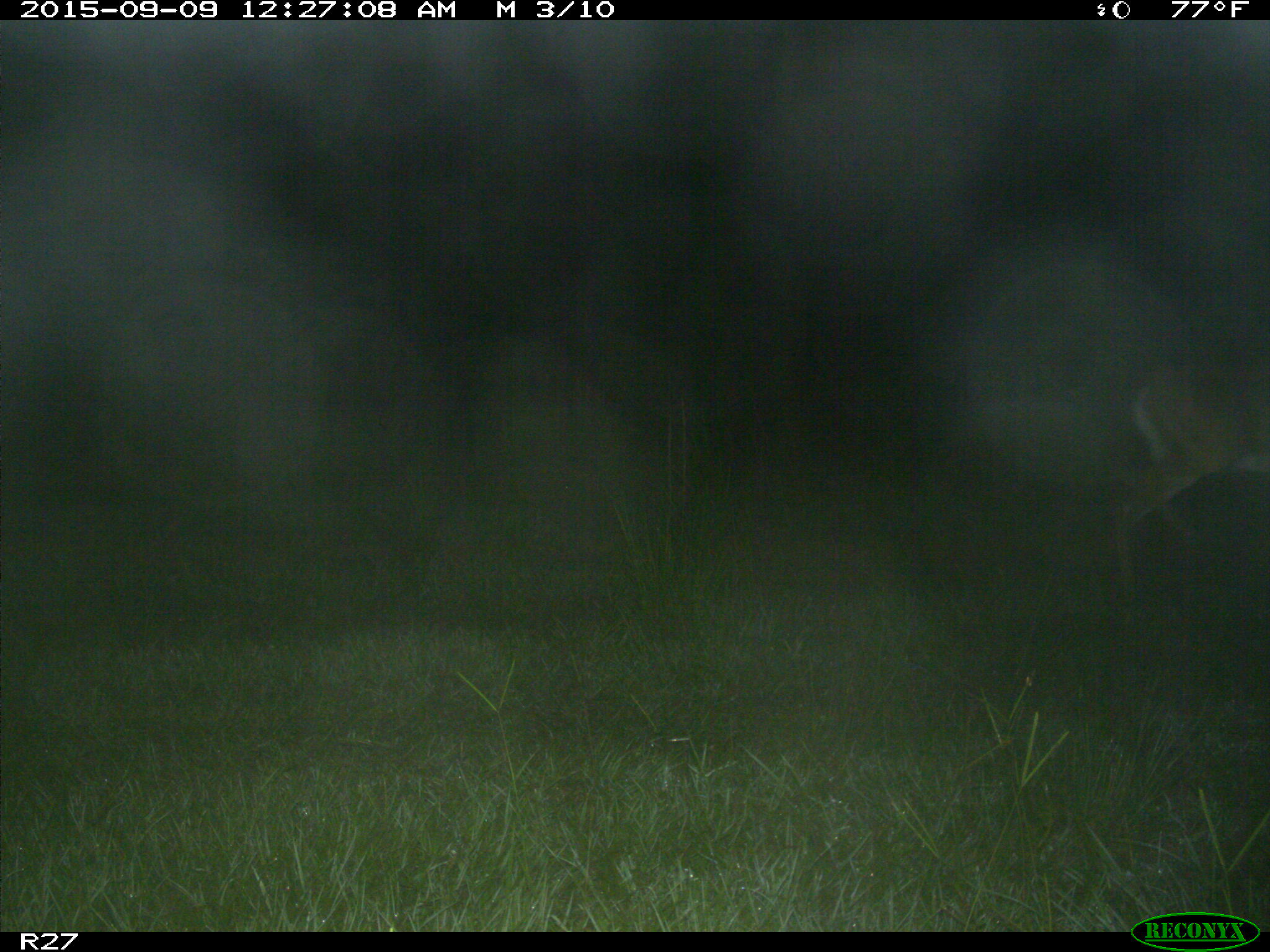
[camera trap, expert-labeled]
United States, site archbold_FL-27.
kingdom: Animalia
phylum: Chordata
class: Mammalia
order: Artiodactyla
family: Cervidae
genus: Odocoileus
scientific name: Odocoileus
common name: deer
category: unidentified deer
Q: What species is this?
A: Unidentified deer (deer) (Odocoileus).